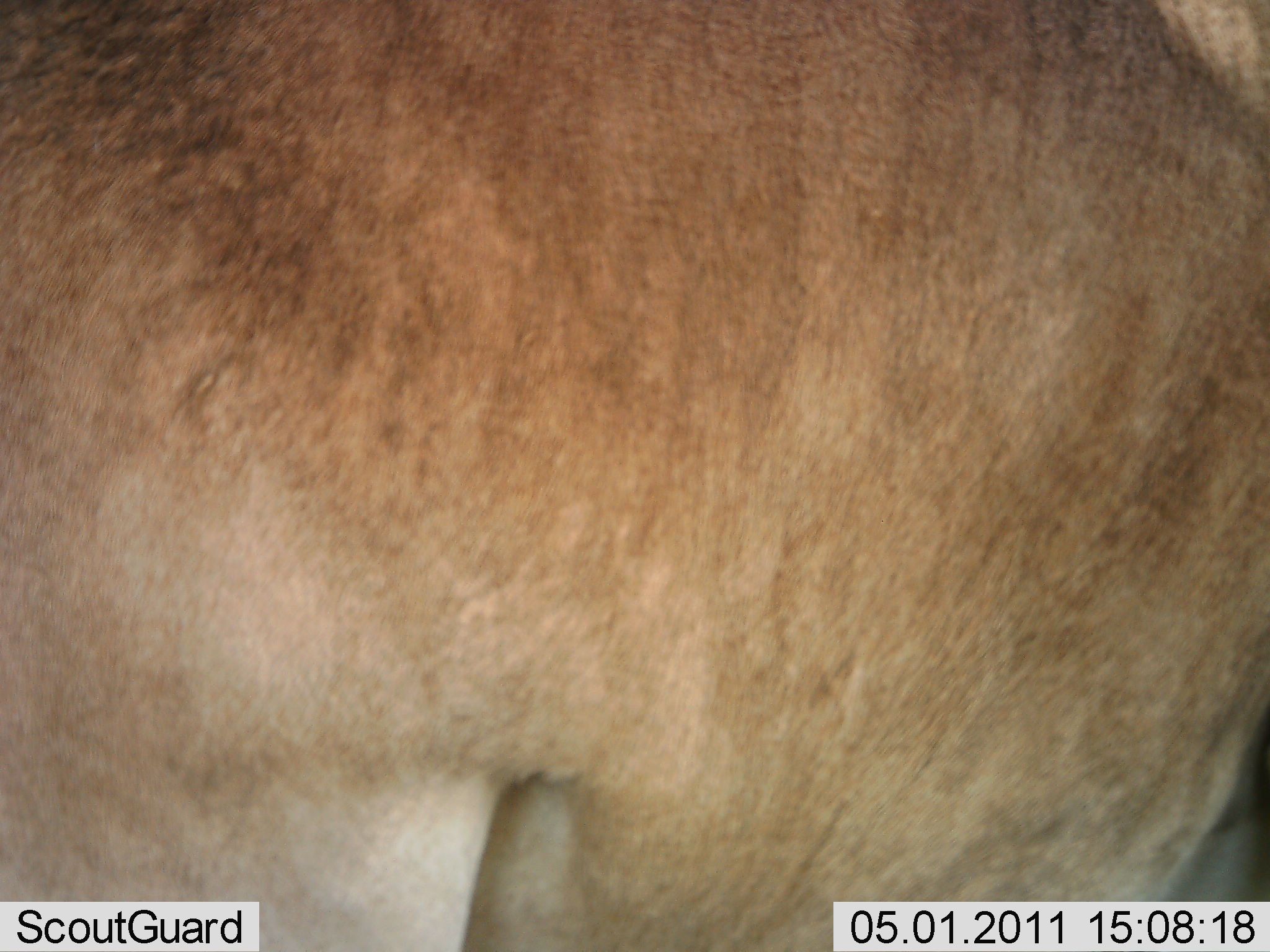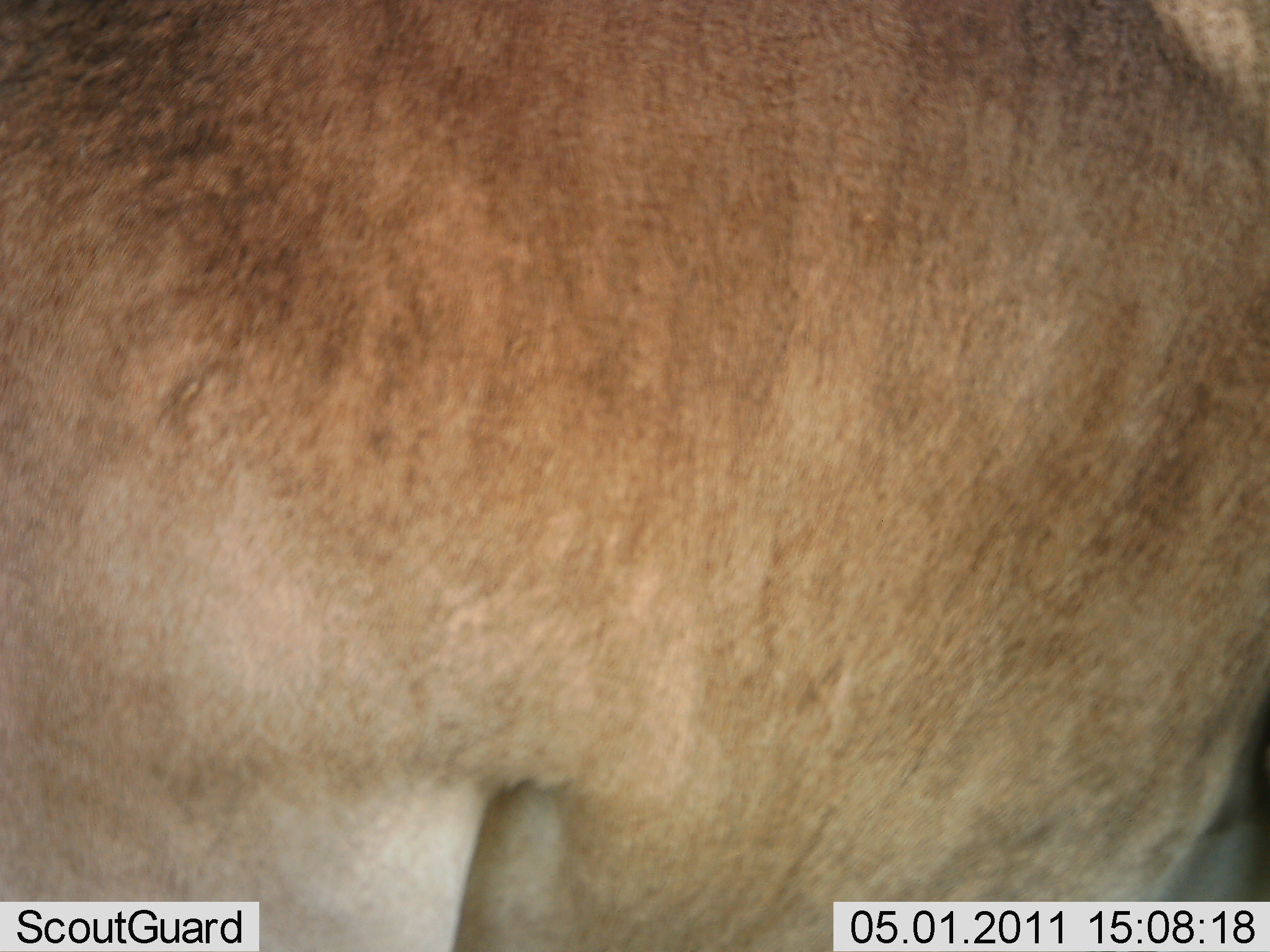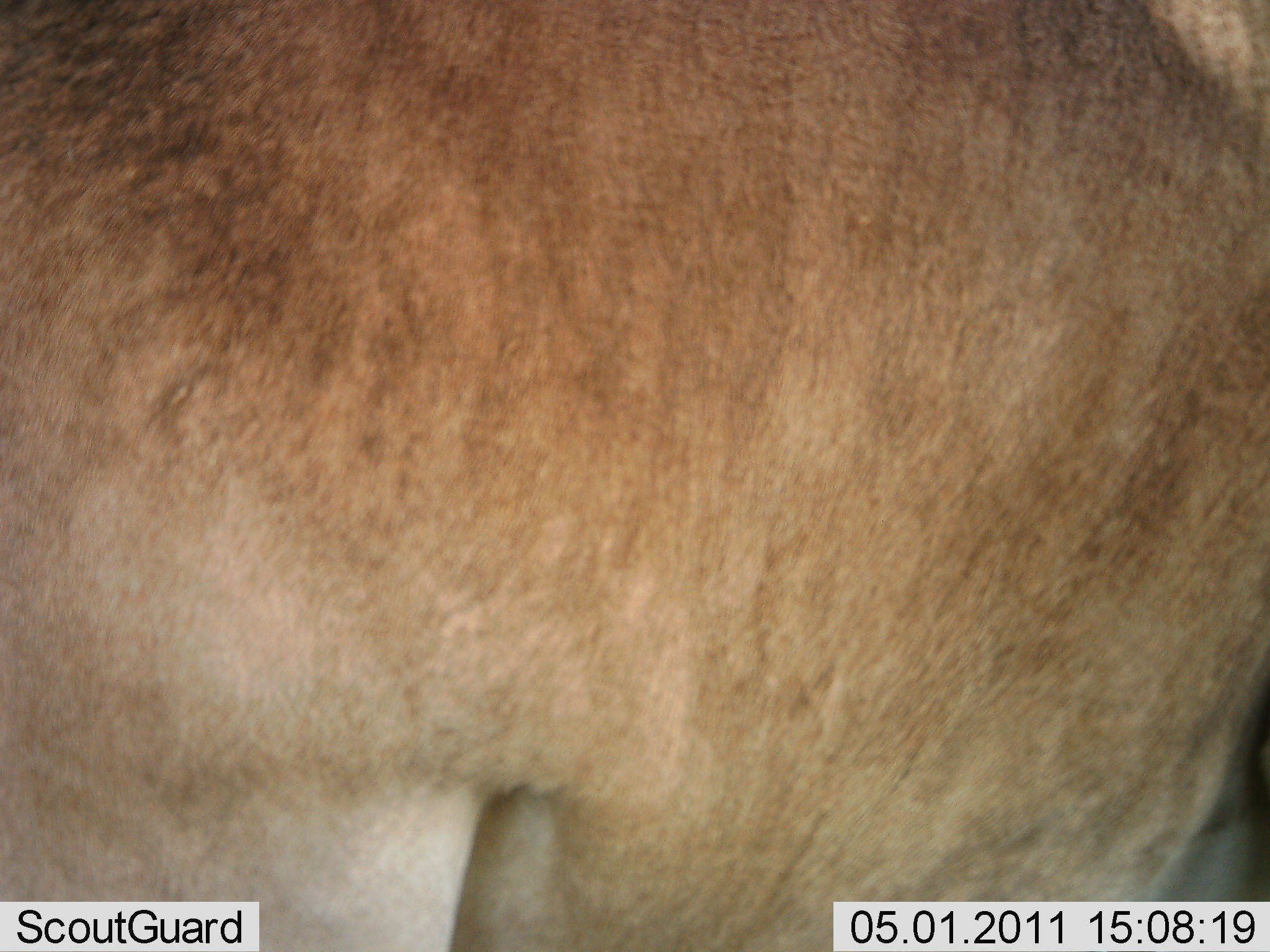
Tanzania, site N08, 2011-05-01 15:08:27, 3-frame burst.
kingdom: Animalia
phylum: Chordata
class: Mammalia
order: Artiodactyla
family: Bovidae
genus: Alcelaphus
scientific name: Alcelaphus buselaphus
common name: hartebeest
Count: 1.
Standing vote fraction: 100%.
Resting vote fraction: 0%.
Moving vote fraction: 0%.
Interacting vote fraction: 0%.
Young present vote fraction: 0%.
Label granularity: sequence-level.